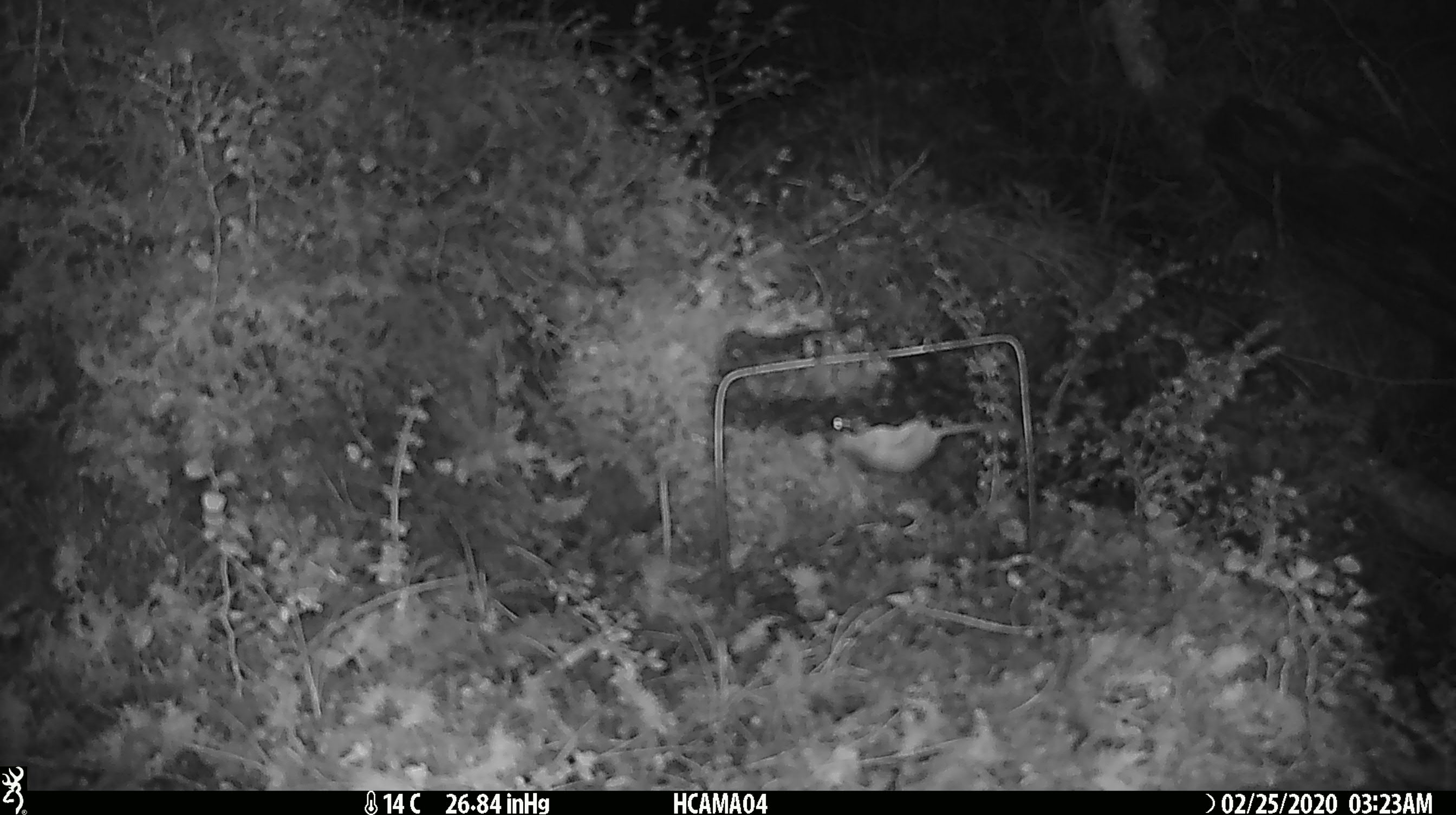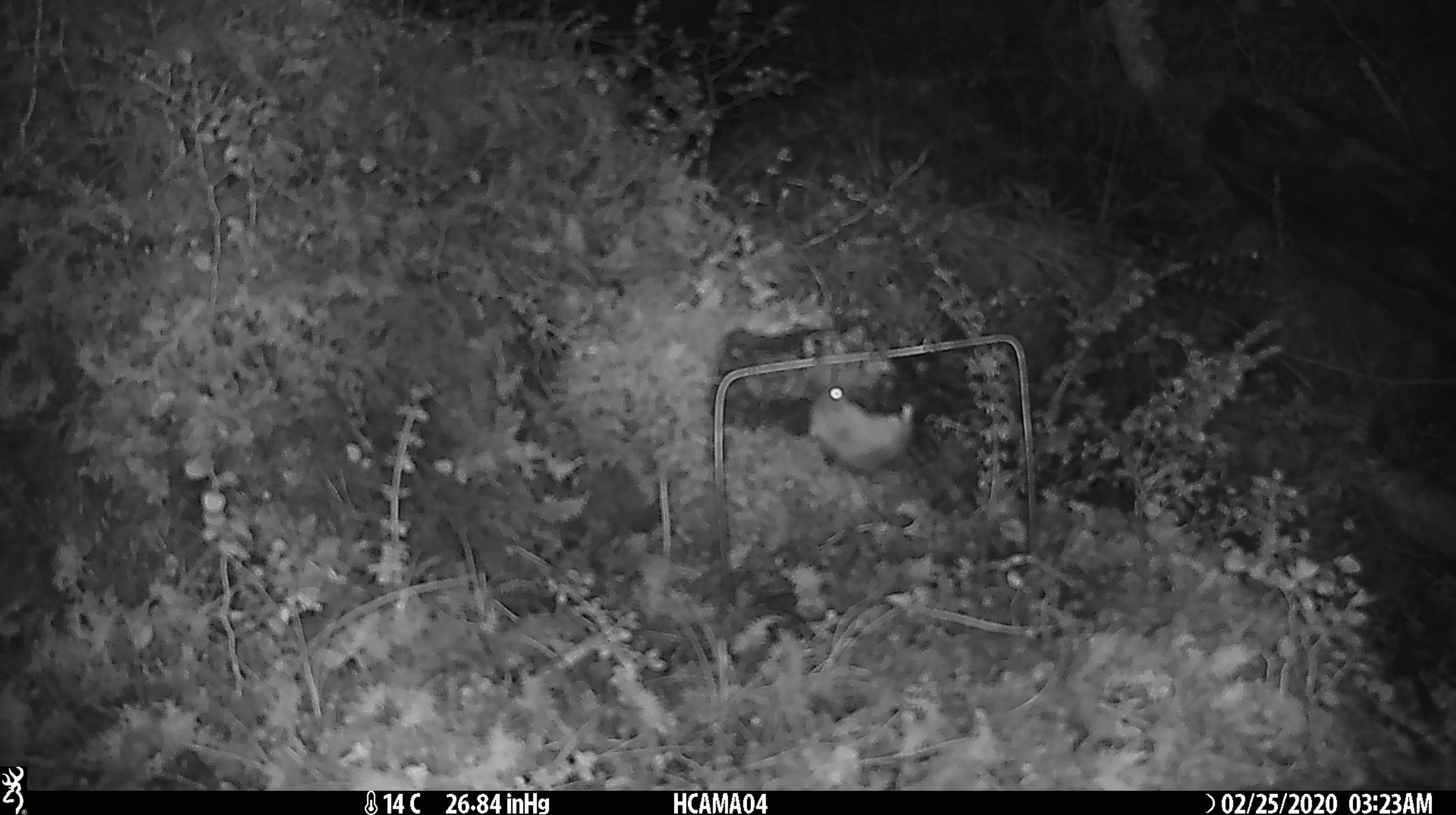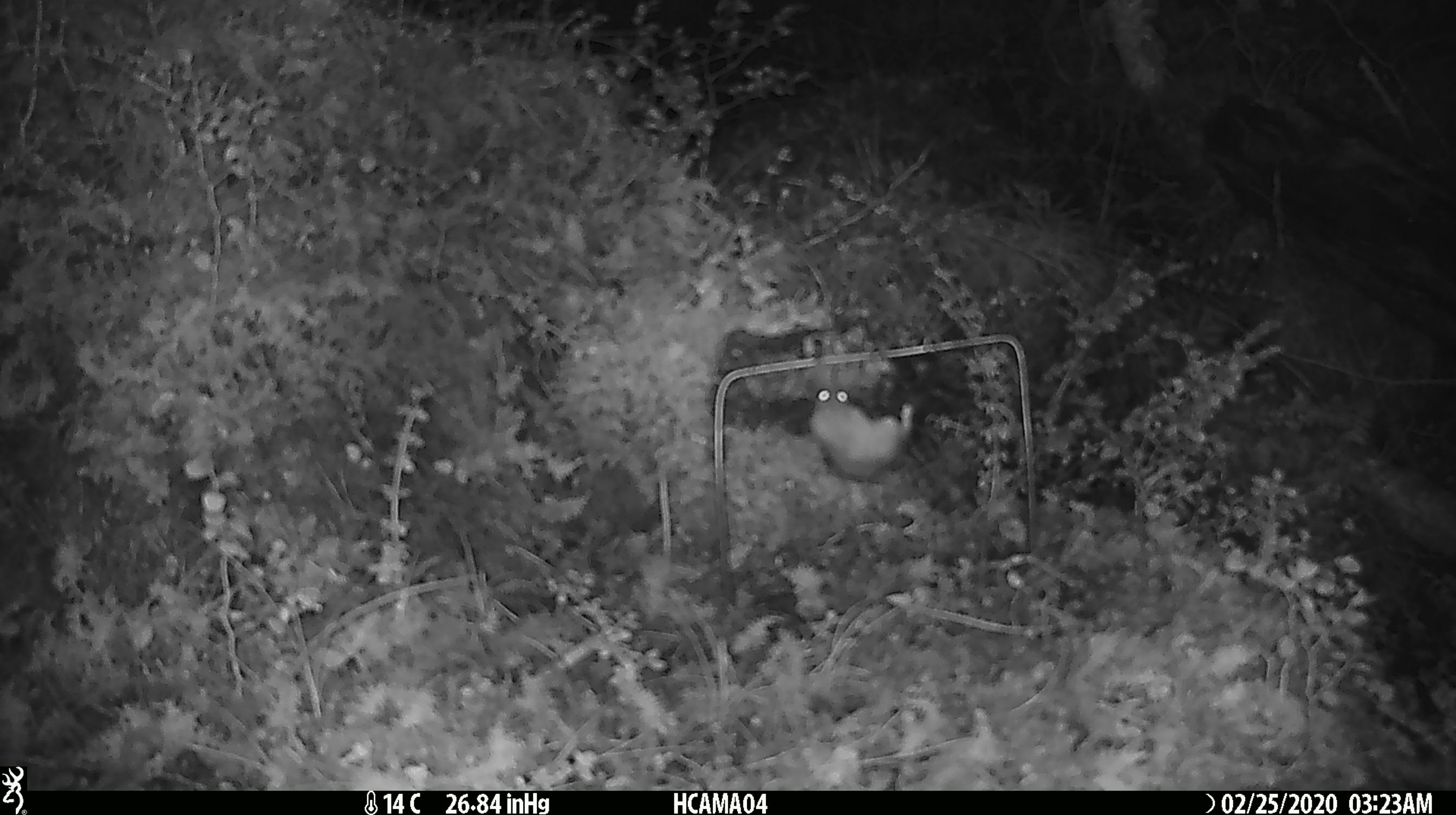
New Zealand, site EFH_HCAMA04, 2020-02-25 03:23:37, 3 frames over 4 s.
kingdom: Animalia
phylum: Chordata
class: Mammalia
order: Rodentia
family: Muridae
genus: Mus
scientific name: Mus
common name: mouse